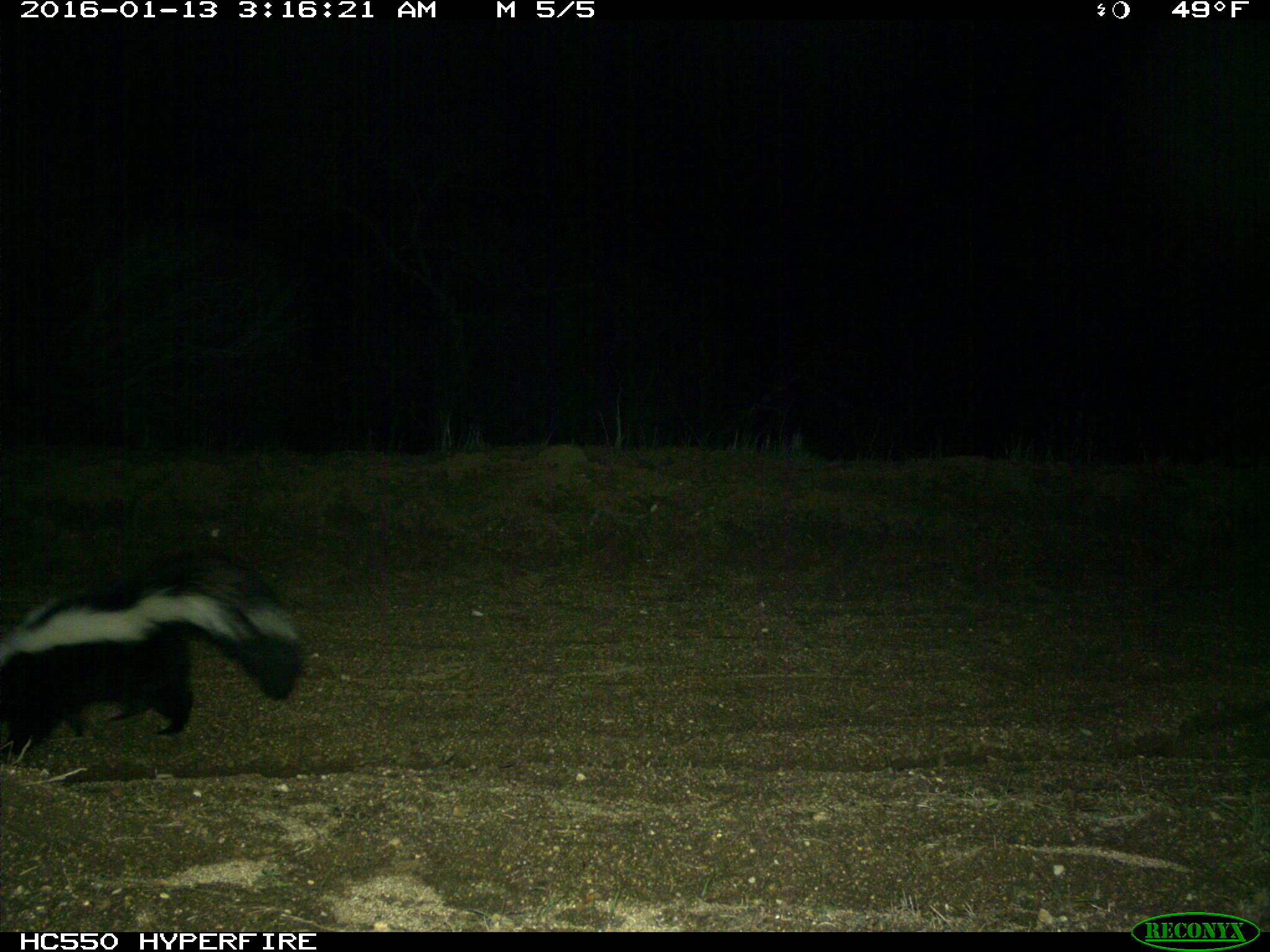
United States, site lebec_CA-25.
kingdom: Animalia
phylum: Chordata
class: Mammalia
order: Carnivora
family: Mephitidae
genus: Mephitis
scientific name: Mephitis mephitis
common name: striped skunk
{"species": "Mephitis mephitis (striped skunk)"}